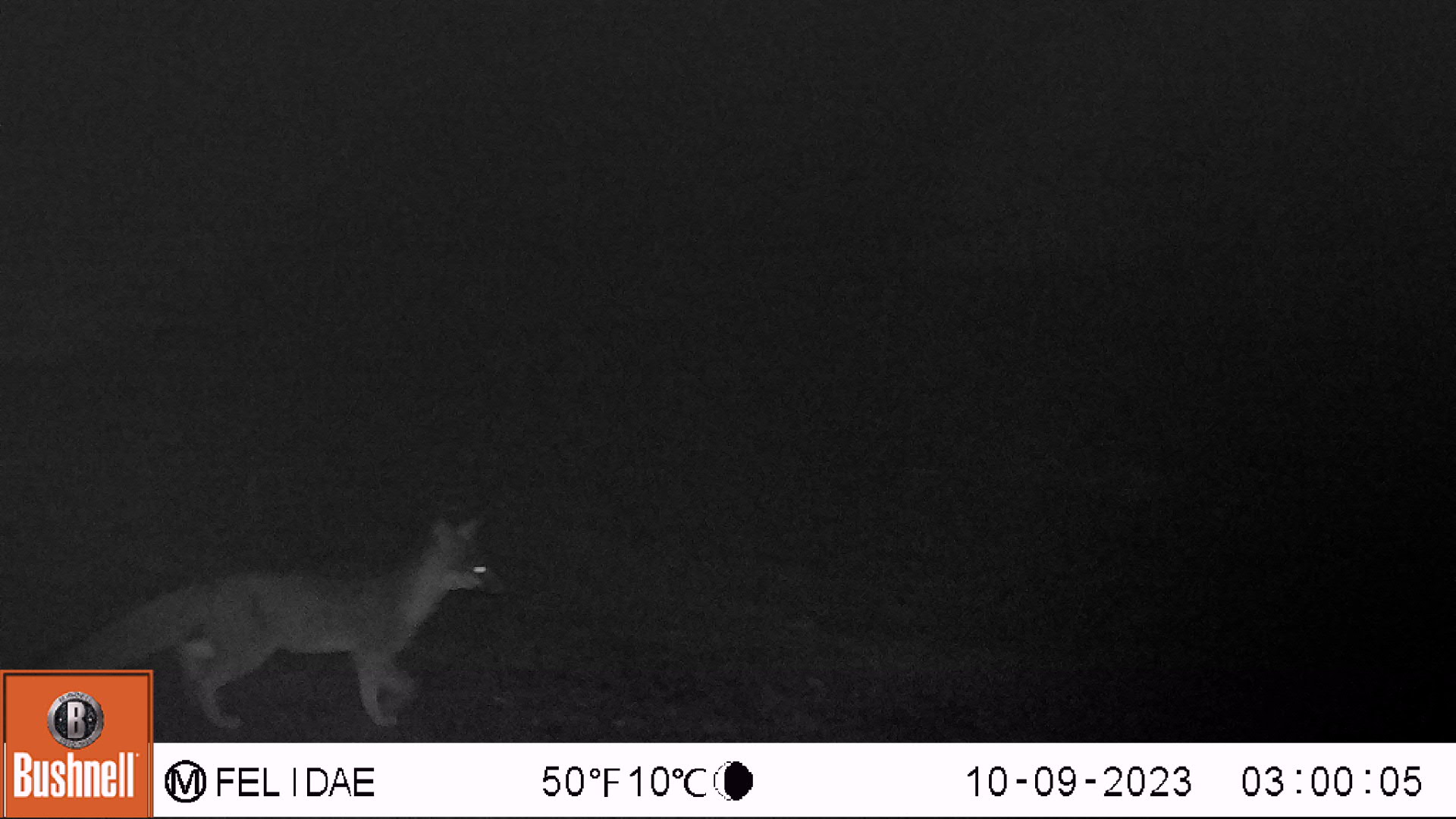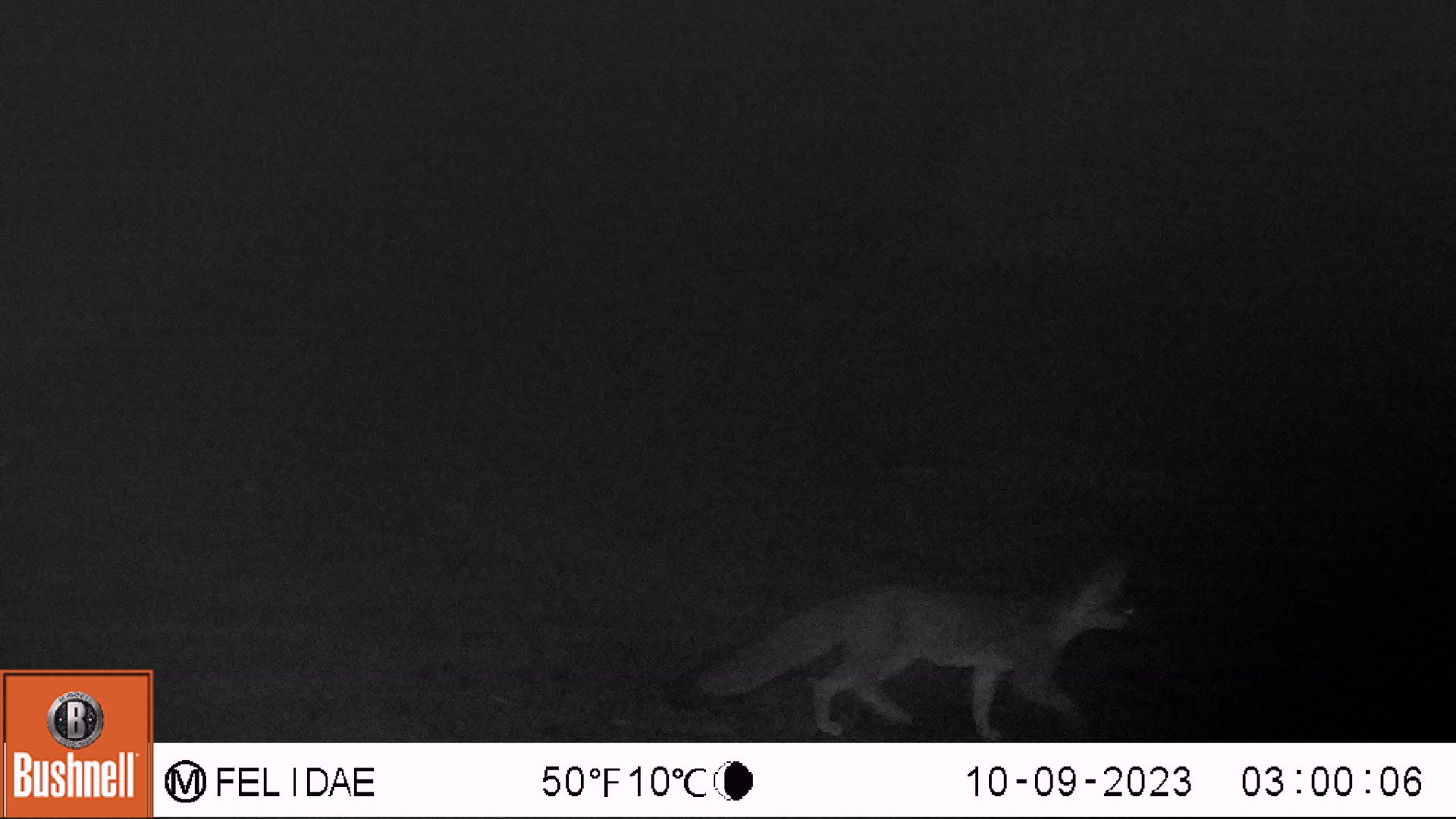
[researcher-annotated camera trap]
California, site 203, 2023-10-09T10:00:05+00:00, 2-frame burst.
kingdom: Animalia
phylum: Chordata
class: Mammalia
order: Carnivora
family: Canidae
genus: Urocyon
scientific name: Urocyon cinereoargenteus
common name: gray fox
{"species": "gray fox (Urocyon cinereoargenteus)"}